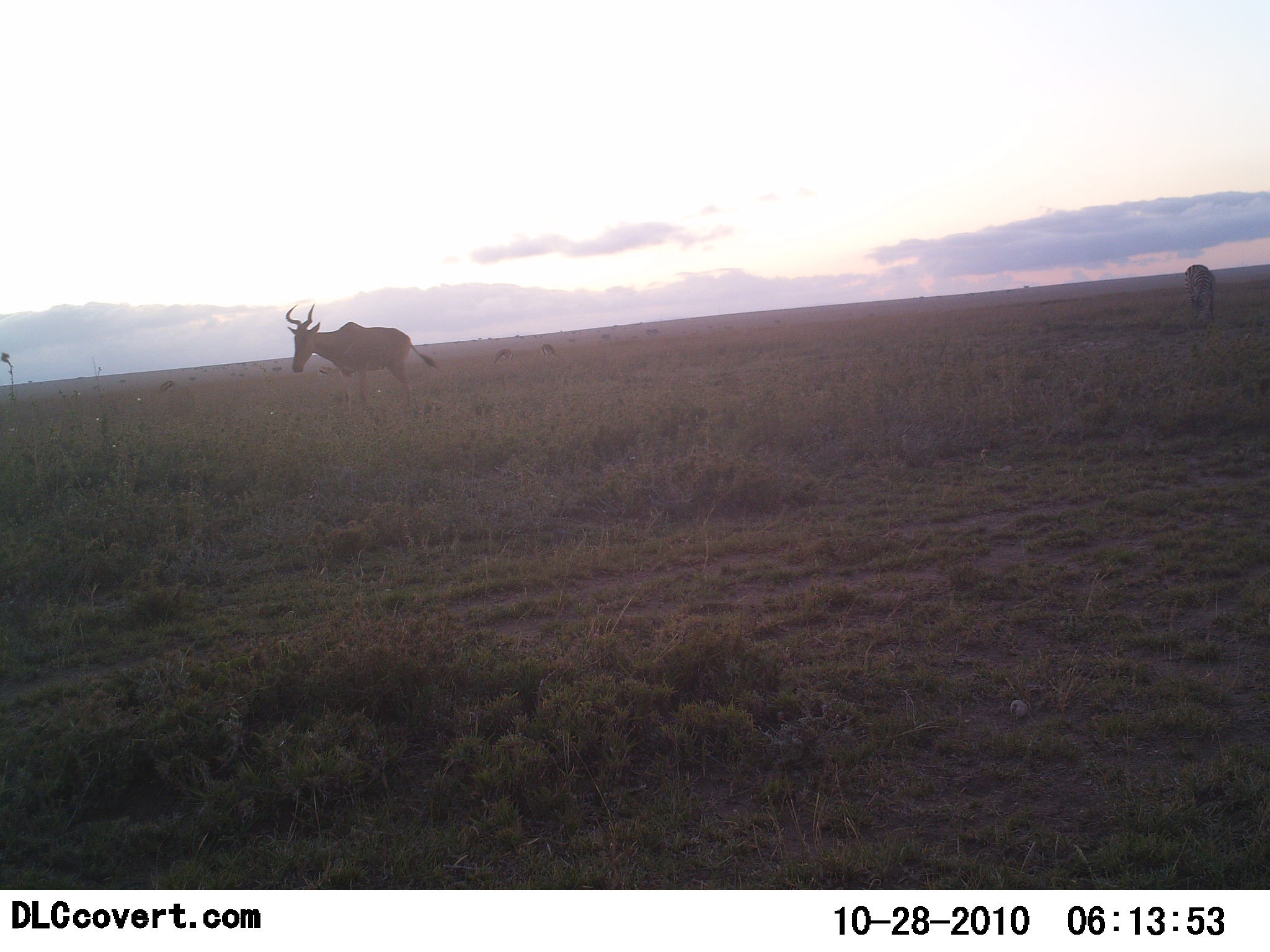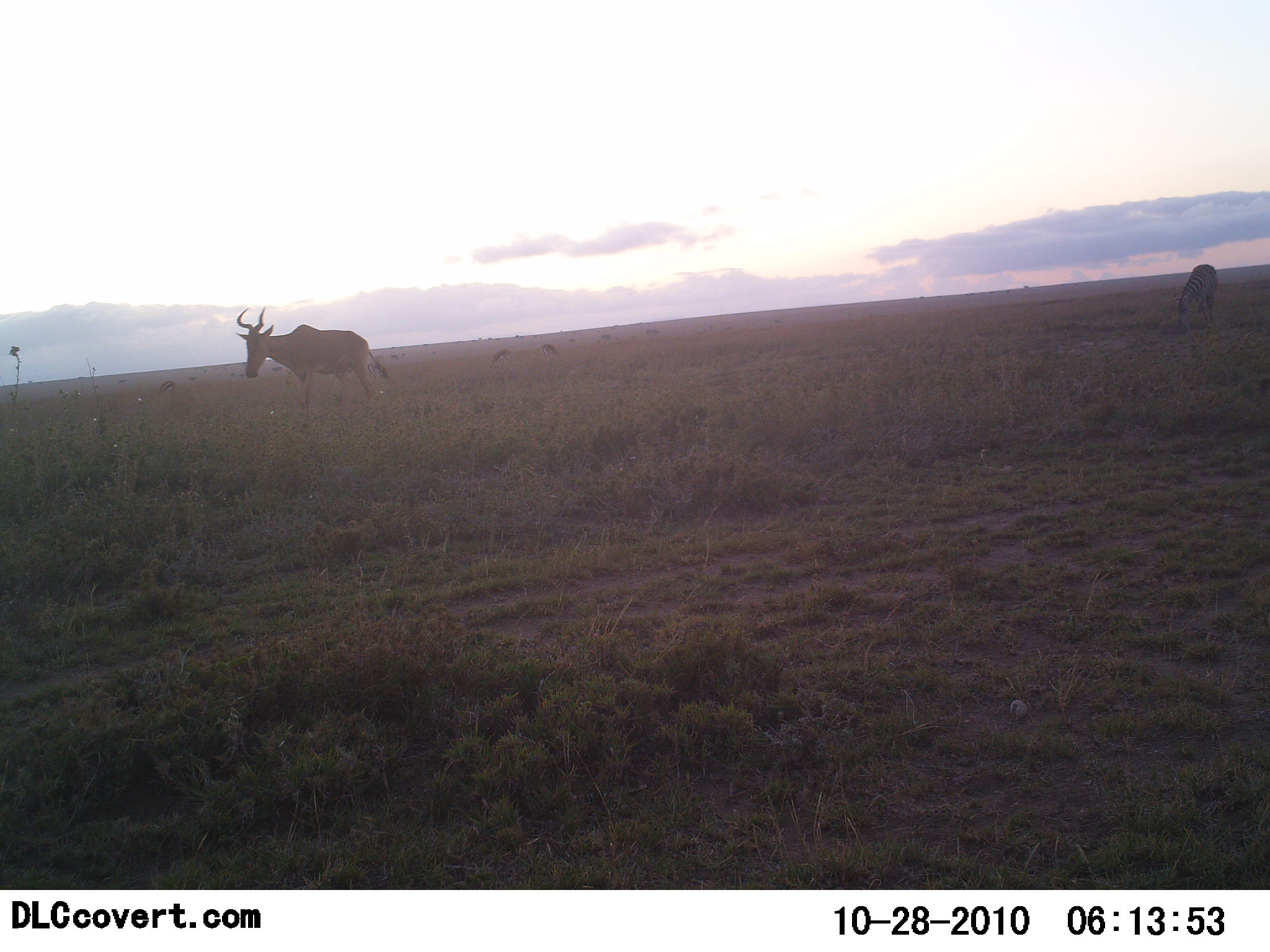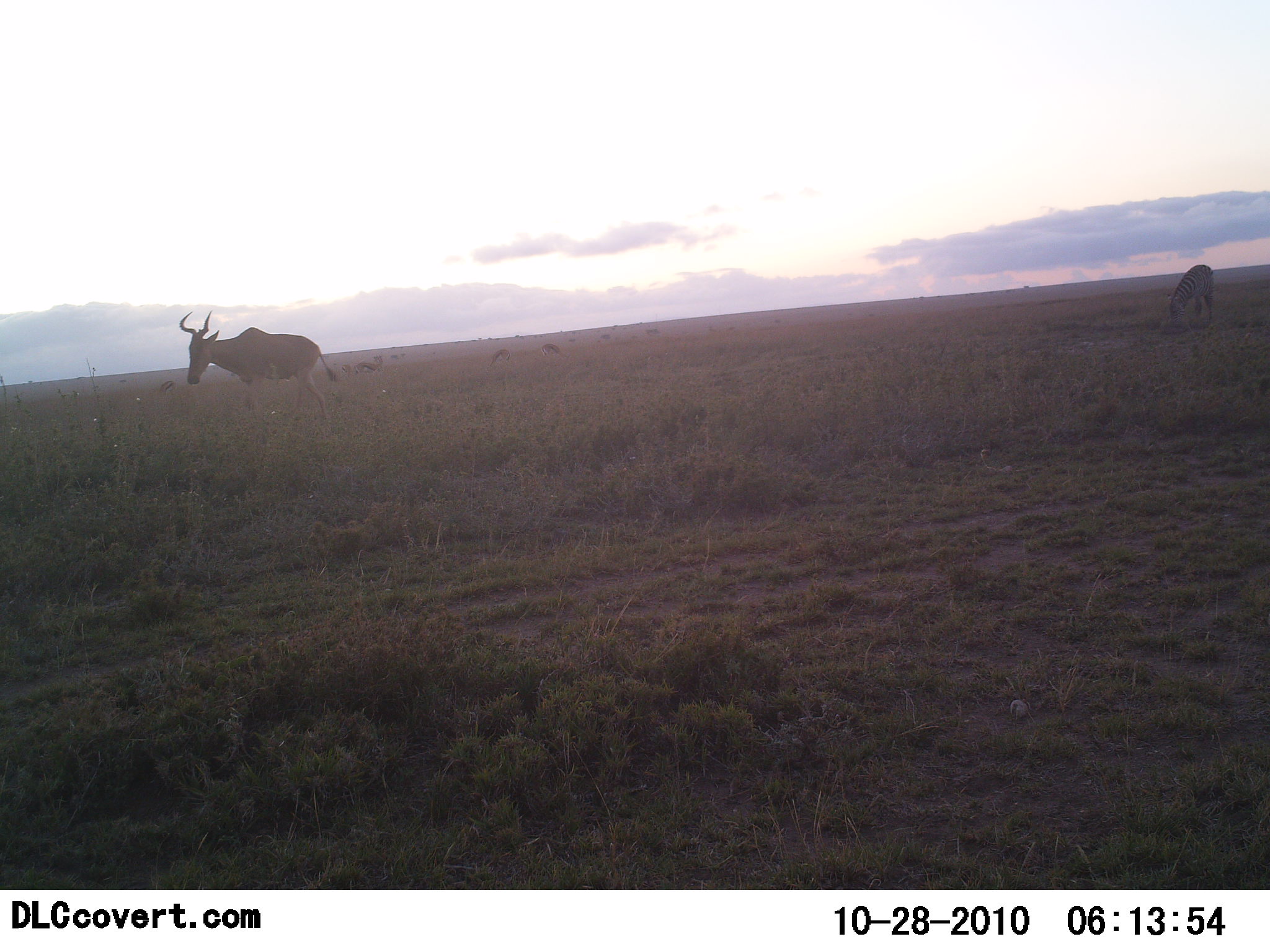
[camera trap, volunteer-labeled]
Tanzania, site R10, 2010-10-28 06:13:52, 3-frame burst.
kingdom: Animalia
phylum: Chordata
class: Mammalia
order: Artiodactyla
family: Bovidae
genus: Alcelaphus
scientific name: Alcelaphus buselaphus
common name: hartebeest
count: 1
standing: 11%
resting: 0%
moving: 89%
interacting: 0%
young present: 0%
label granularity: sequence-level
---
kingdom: Animalia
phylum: Chordata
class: Mammalia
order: Perissodactyla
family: Equidae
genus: Equus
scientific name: Equus quagga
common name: plains zebra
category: zebra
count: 1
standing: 9%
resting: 0%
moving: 0%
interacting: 0%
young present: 0%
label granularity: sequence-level